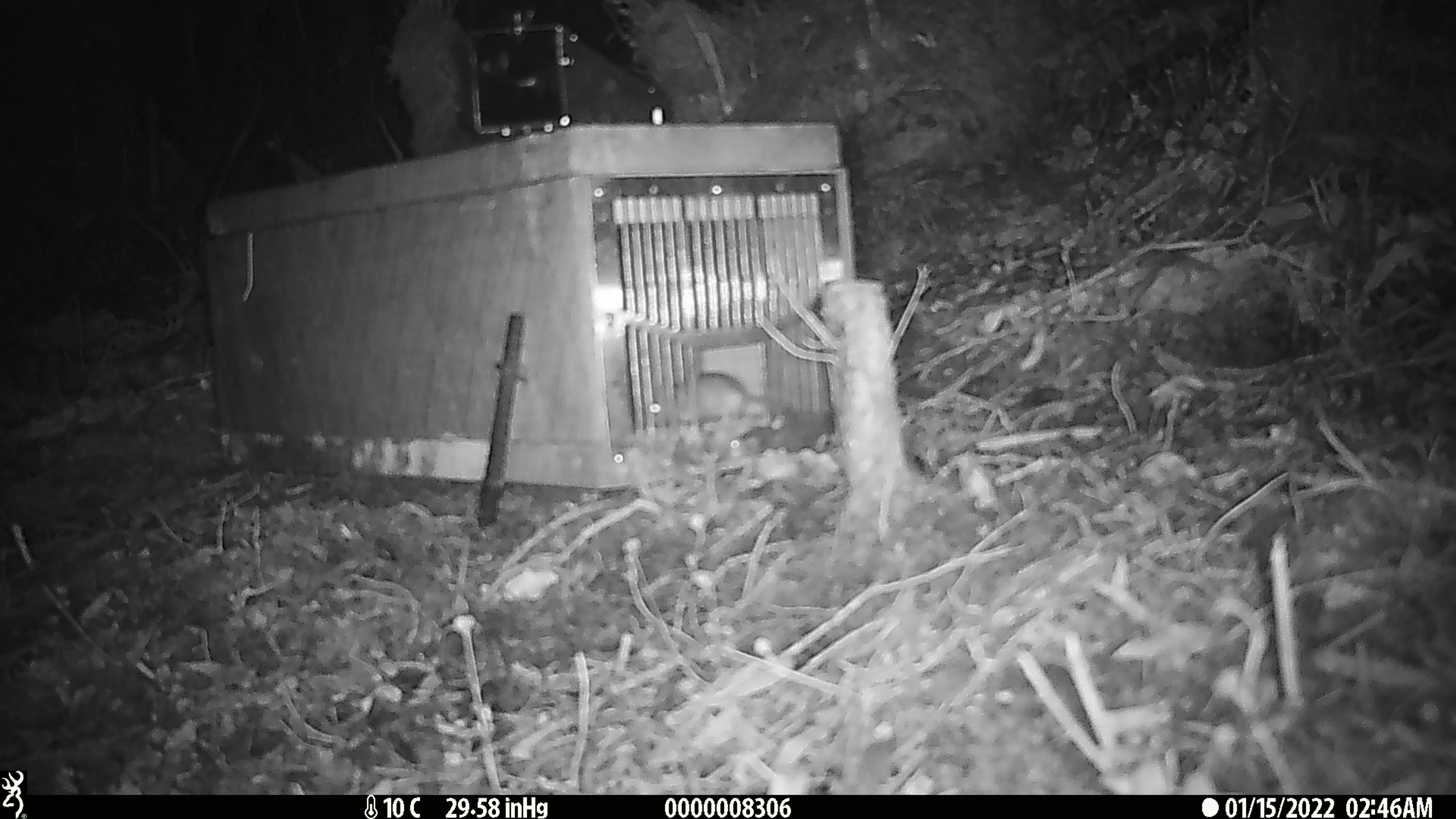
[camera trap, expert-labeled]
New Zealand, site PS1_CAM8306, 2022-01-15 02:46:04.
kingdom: Animalia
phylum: Chordata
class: Mammalia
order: Rodentia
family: Muridae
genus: Mus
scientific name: Mus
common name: mouse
Mouse (Mus).